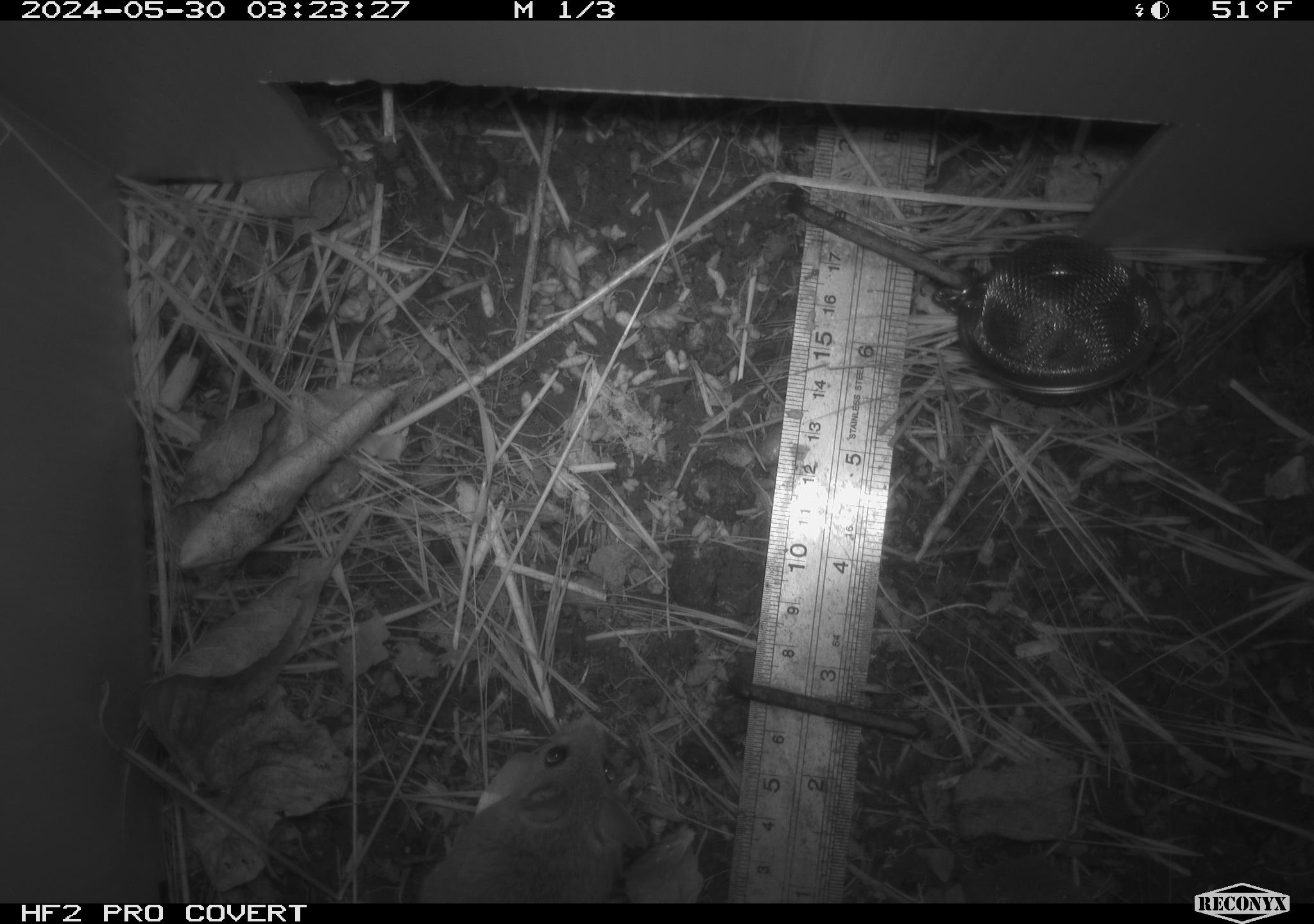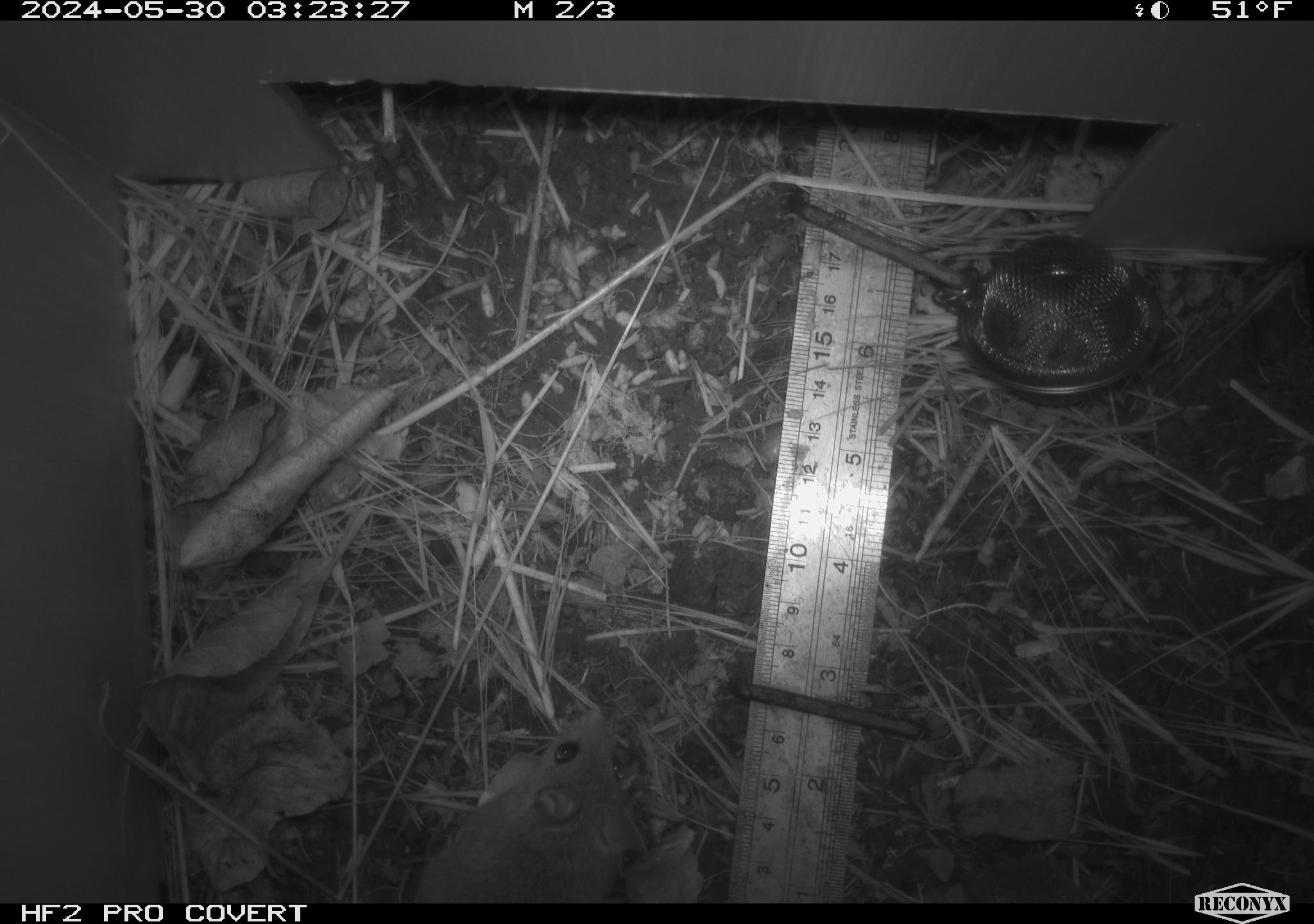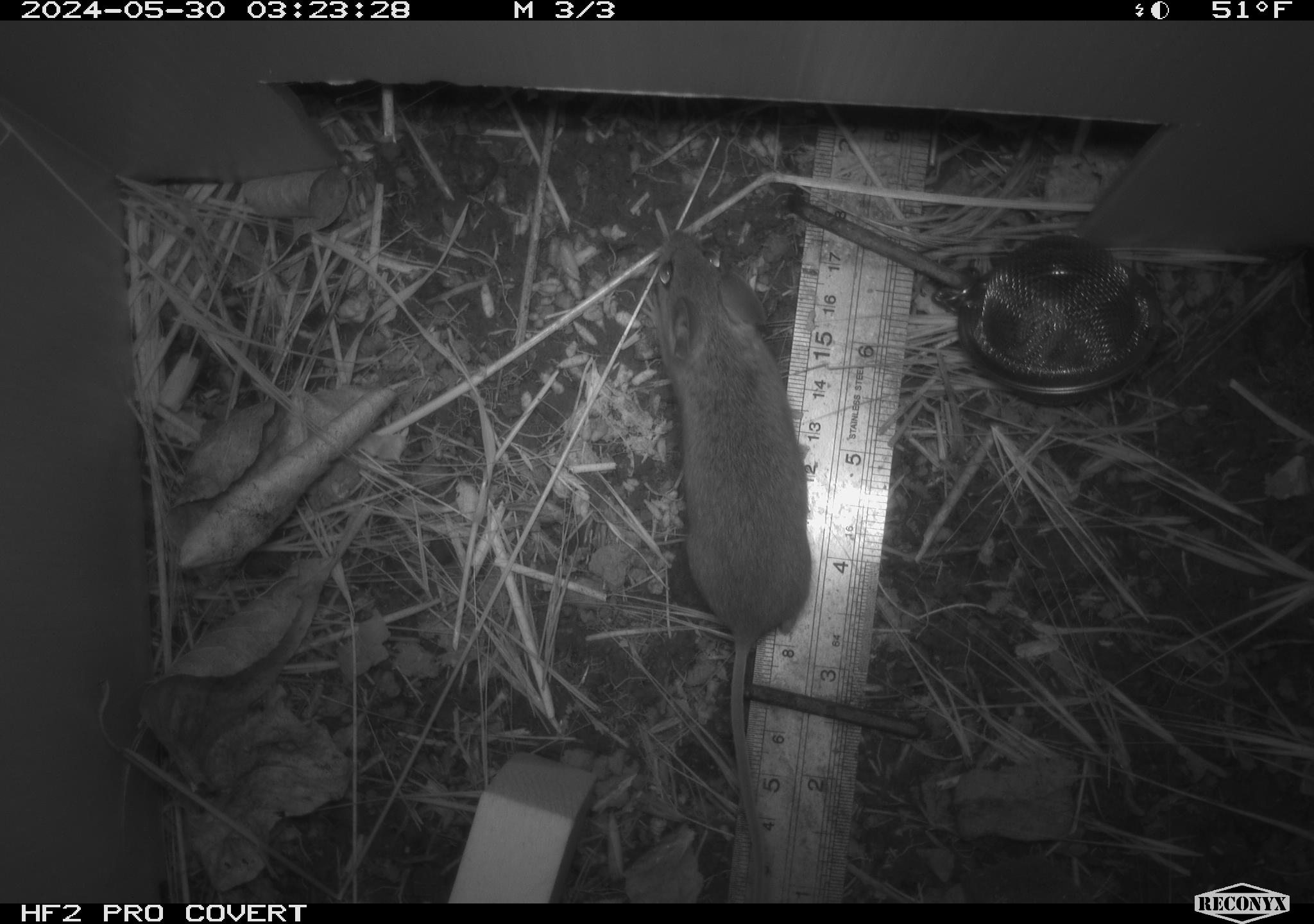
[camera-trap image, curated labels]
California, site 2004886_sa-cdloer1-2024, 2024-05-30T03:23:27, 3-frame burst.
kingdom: Animalia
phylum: Chordata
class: Mammalia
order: Rodentia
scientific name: Rodentia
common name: mouse species